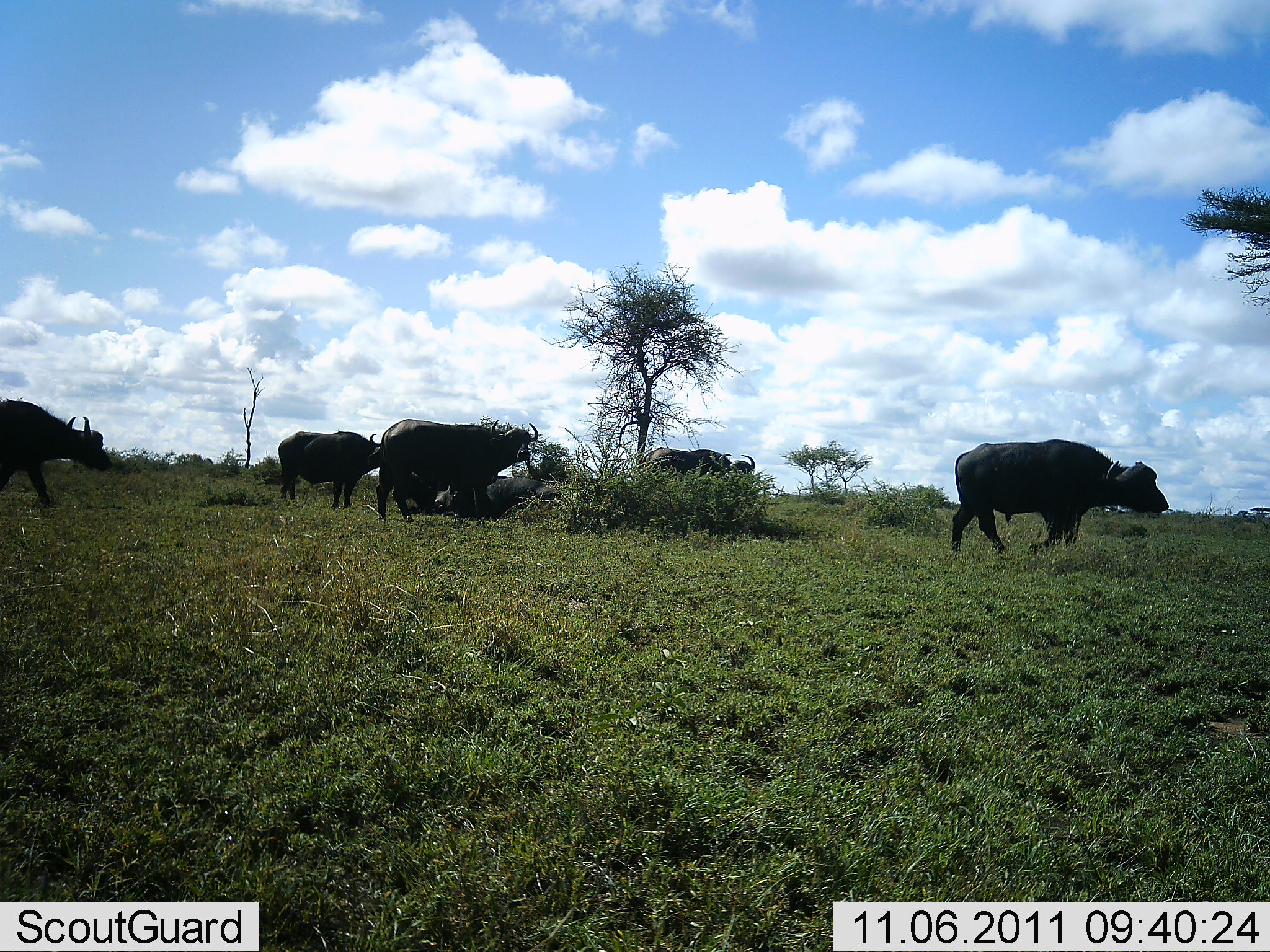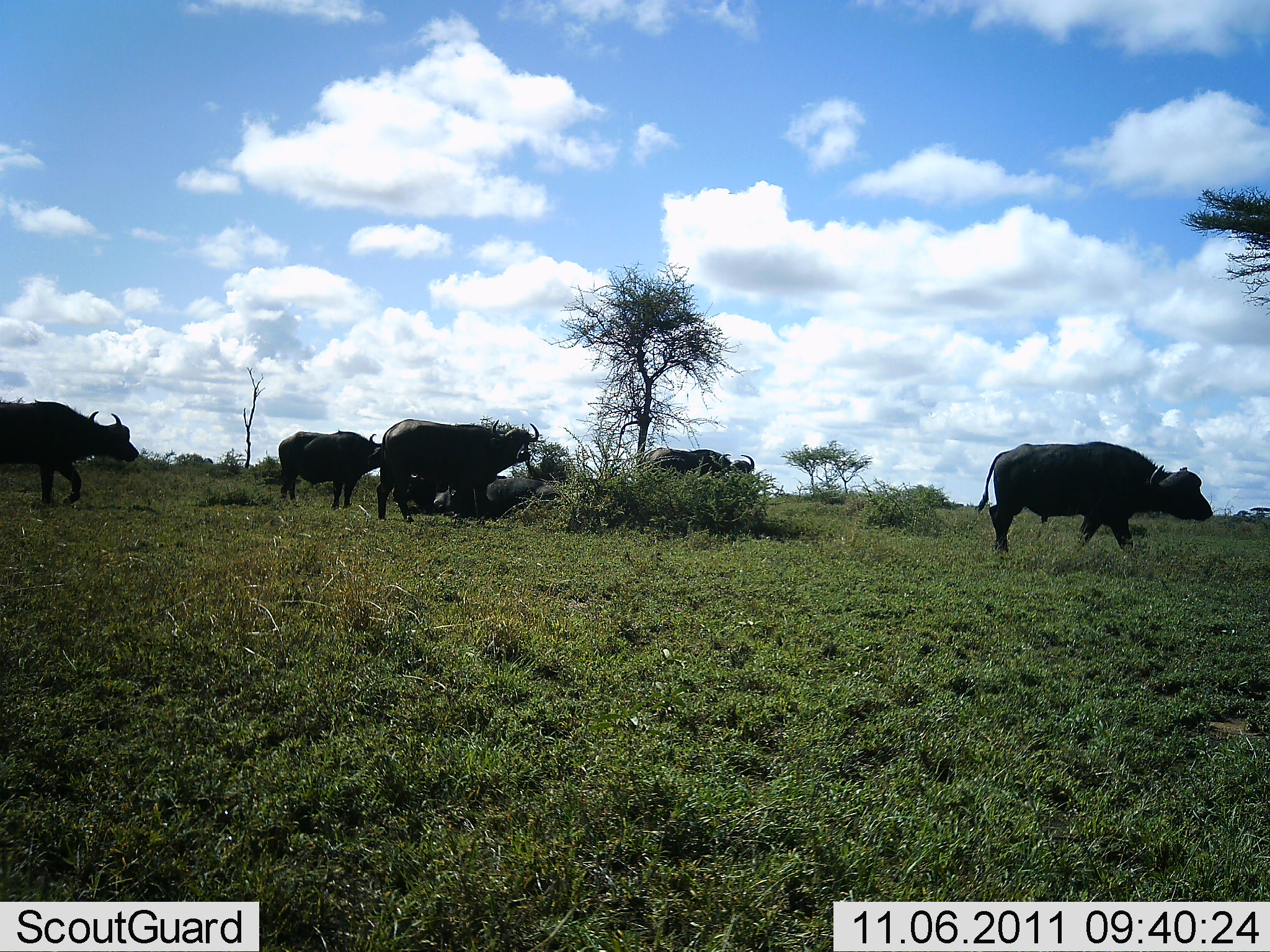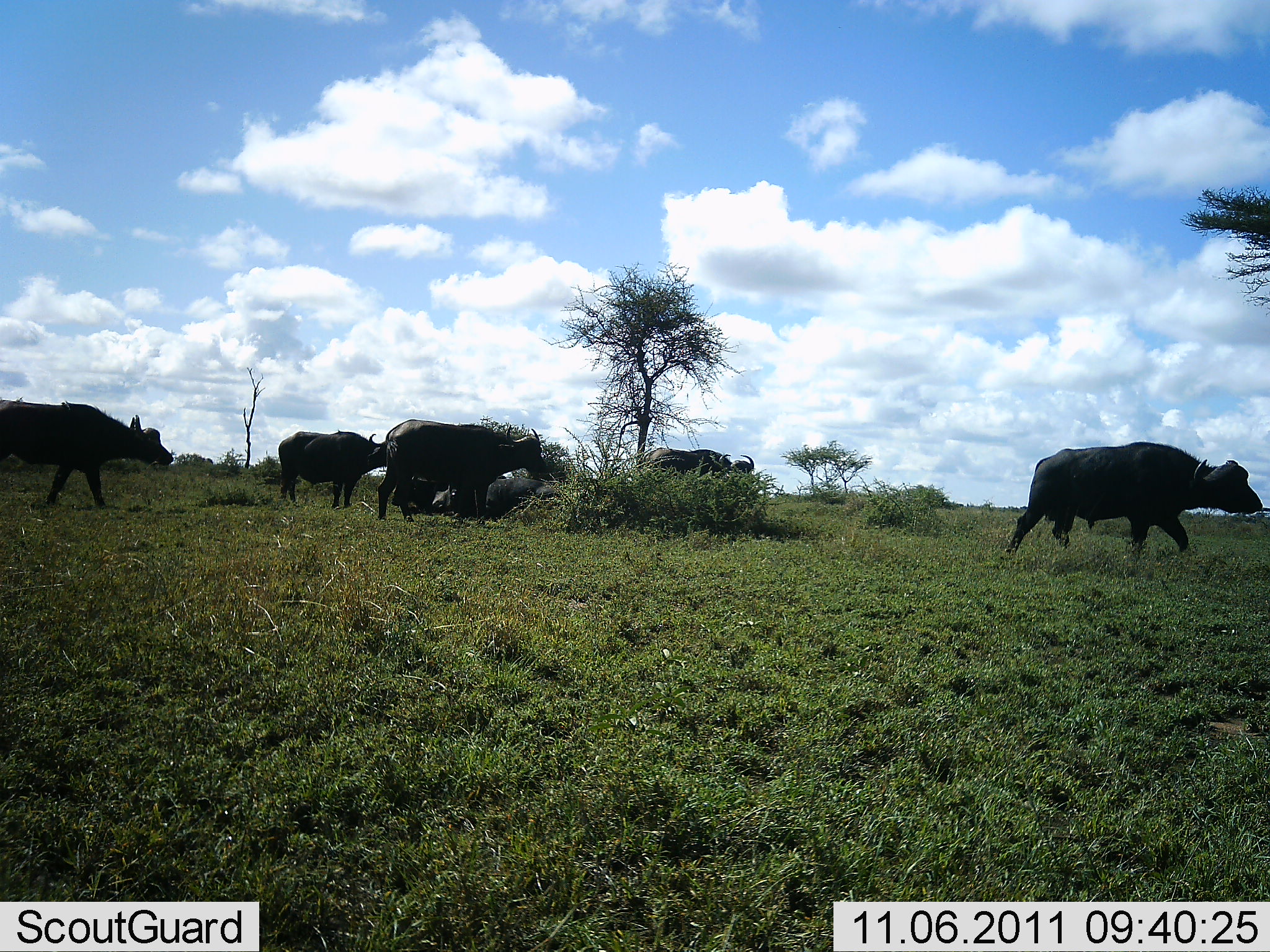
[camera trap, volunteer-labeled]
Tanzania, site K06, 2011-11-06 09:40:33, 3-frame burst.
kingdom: Animalia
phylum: Chordata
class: Mammalia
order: Artiodactyla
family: Bovidae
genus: Syncerus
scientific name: Syncerus caffer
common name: cape buffalo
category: buffalo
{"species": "buffalo (cape buffalo) (Syncerus caffer)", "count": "6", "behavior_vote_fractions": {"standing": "60%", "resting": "40%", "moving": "100%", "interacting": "7%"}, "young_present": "0%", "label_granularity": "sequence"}